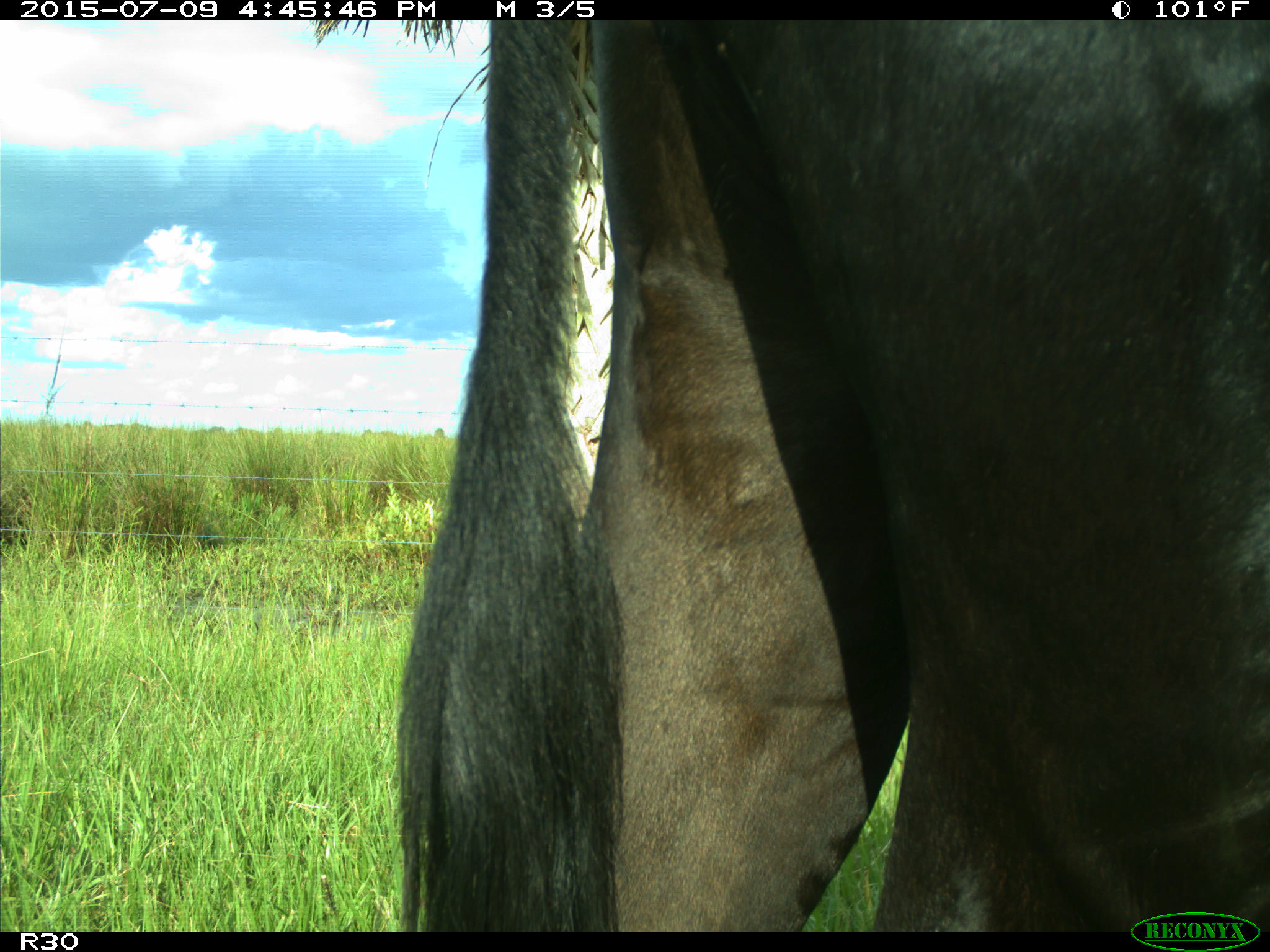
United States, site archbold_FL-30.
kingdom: Animalia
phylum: Chordata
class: Mammalia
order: Artiodactyla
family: Bovidae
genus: Bos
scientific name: Bos taurus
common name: domestic cow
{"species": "Bos taurus (domestic cow)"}